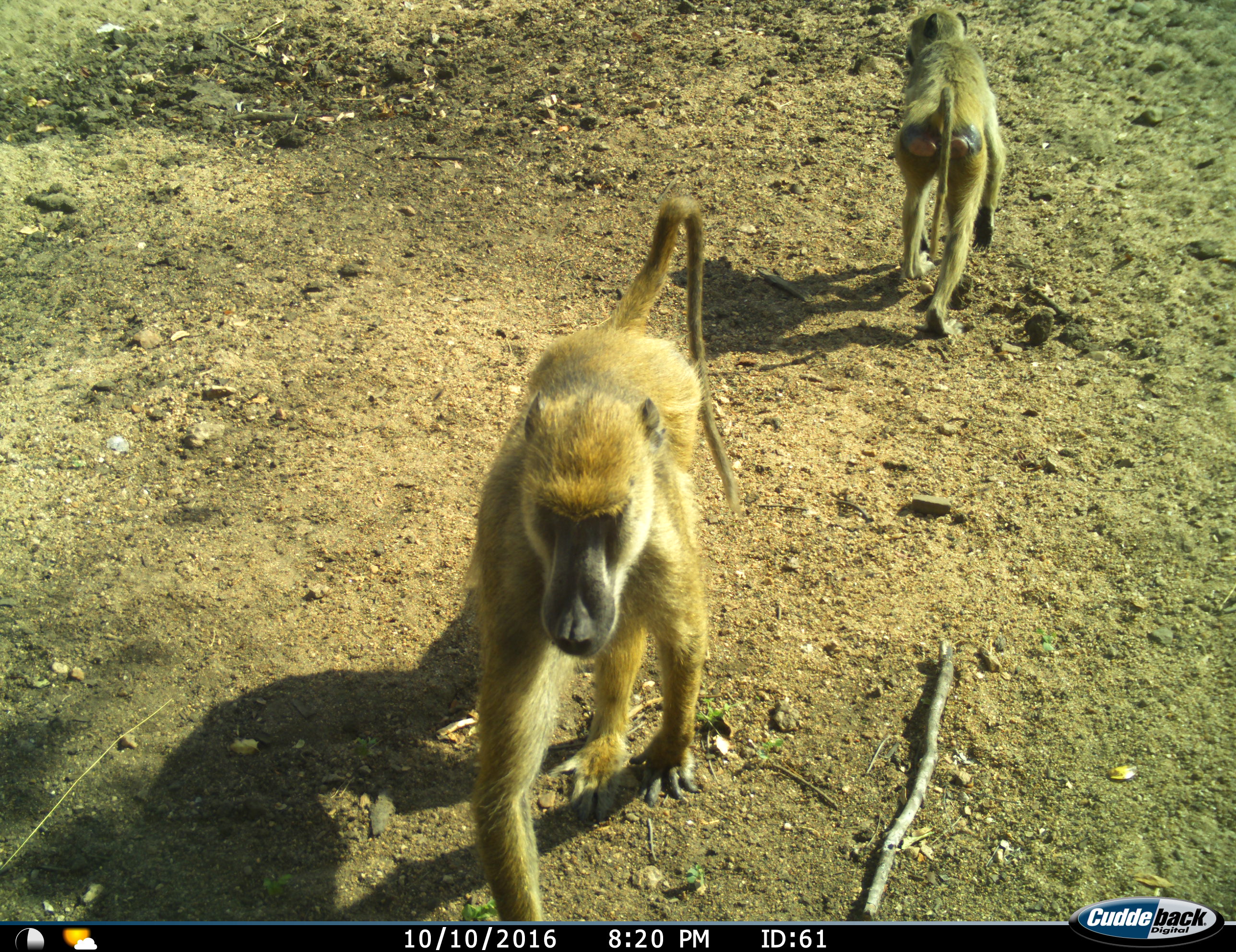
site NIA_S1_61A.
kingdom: Animalia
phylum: Chordata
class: Mammalia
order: Primates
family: Cercopithecidae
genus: Papio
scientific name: Papio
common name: baboon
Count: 2.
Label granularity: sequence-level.